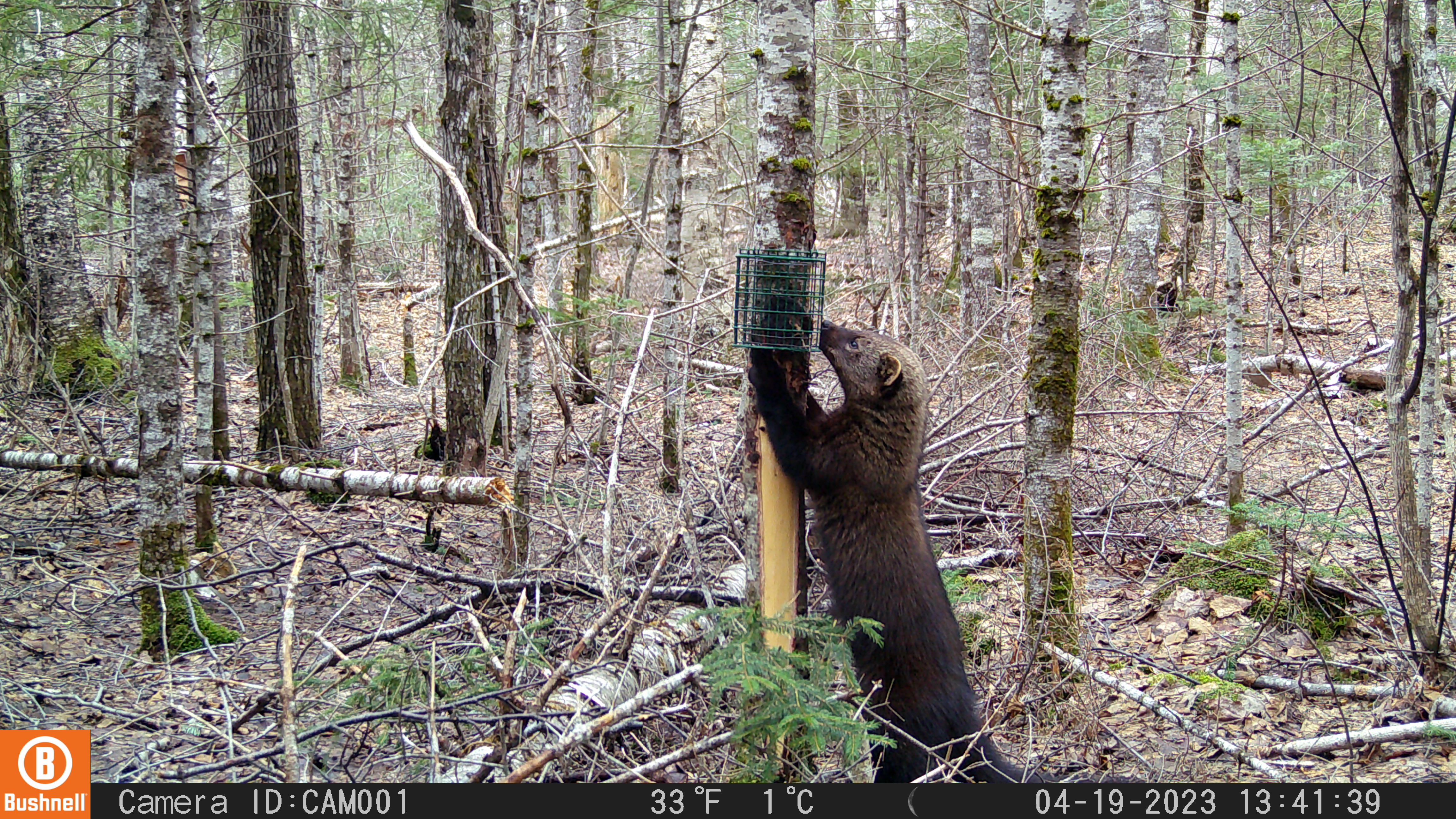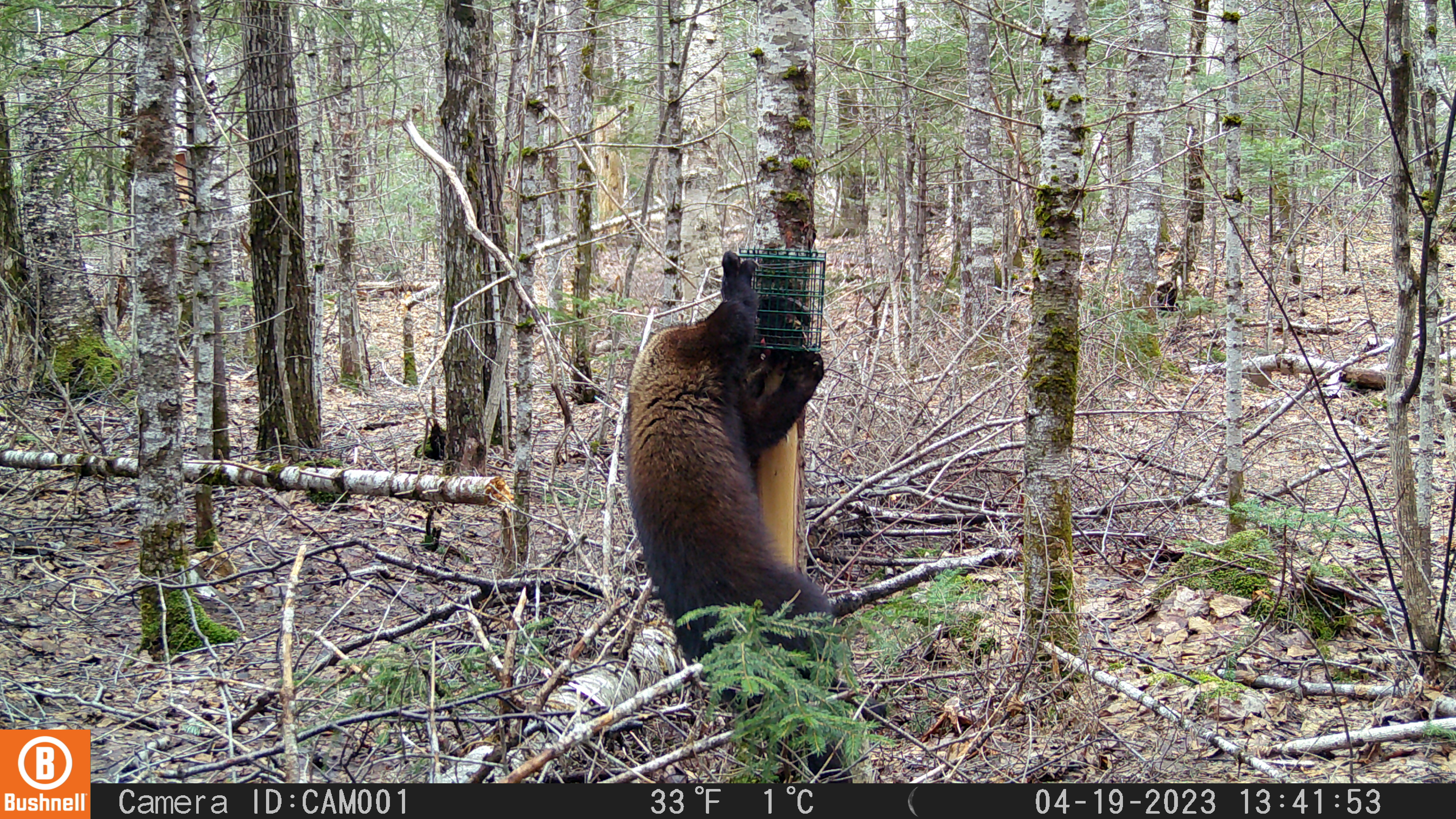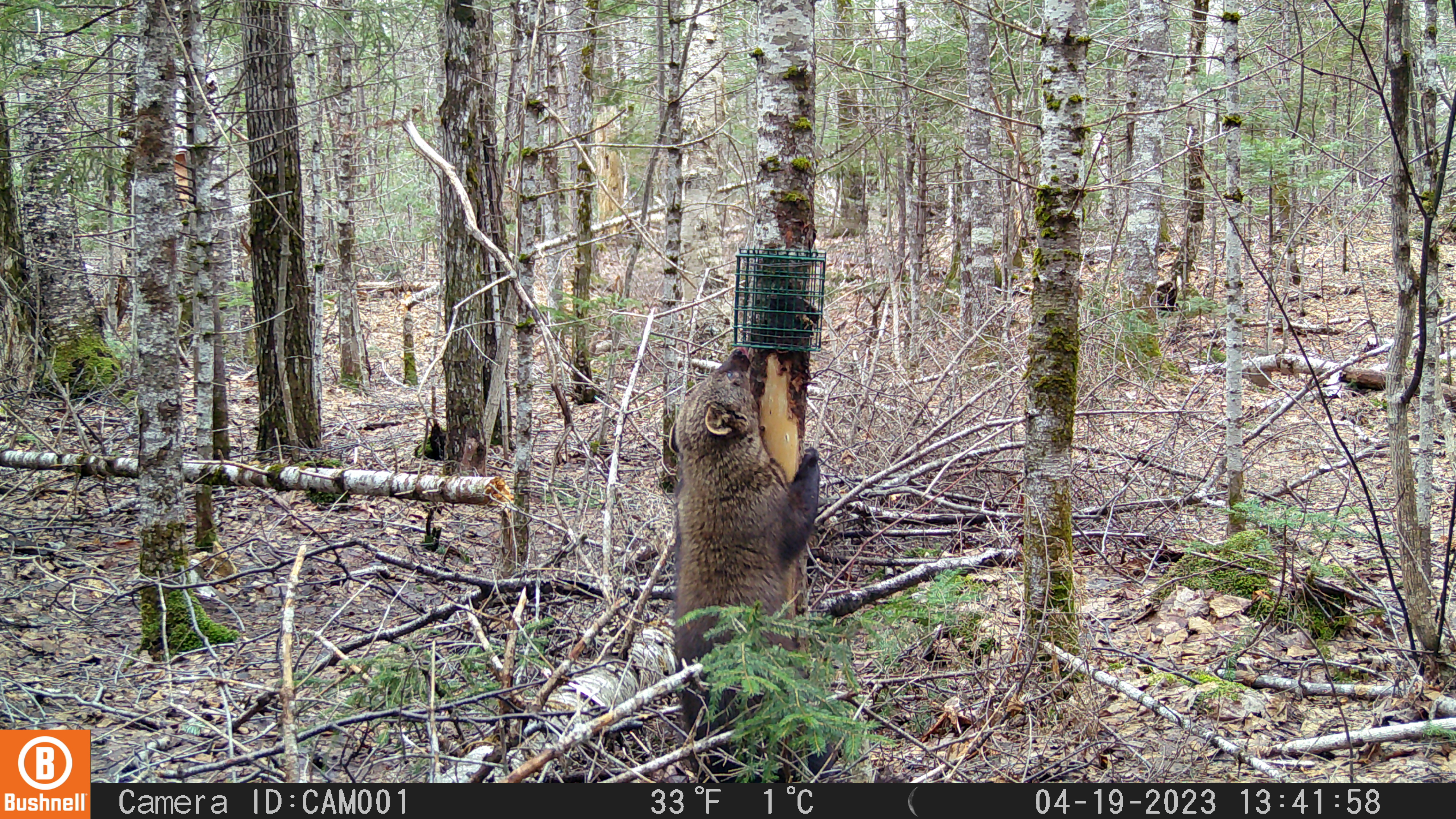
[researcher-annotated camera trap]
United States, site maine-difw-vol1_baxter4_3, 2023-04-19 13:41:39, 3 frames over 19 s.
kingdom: Animalia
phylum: Chordata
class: Mammalia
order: Carnivora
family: Mustelidae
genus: Pekania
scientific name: Pekania pennanti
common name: fisher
Fisher (Pekania pennanti).